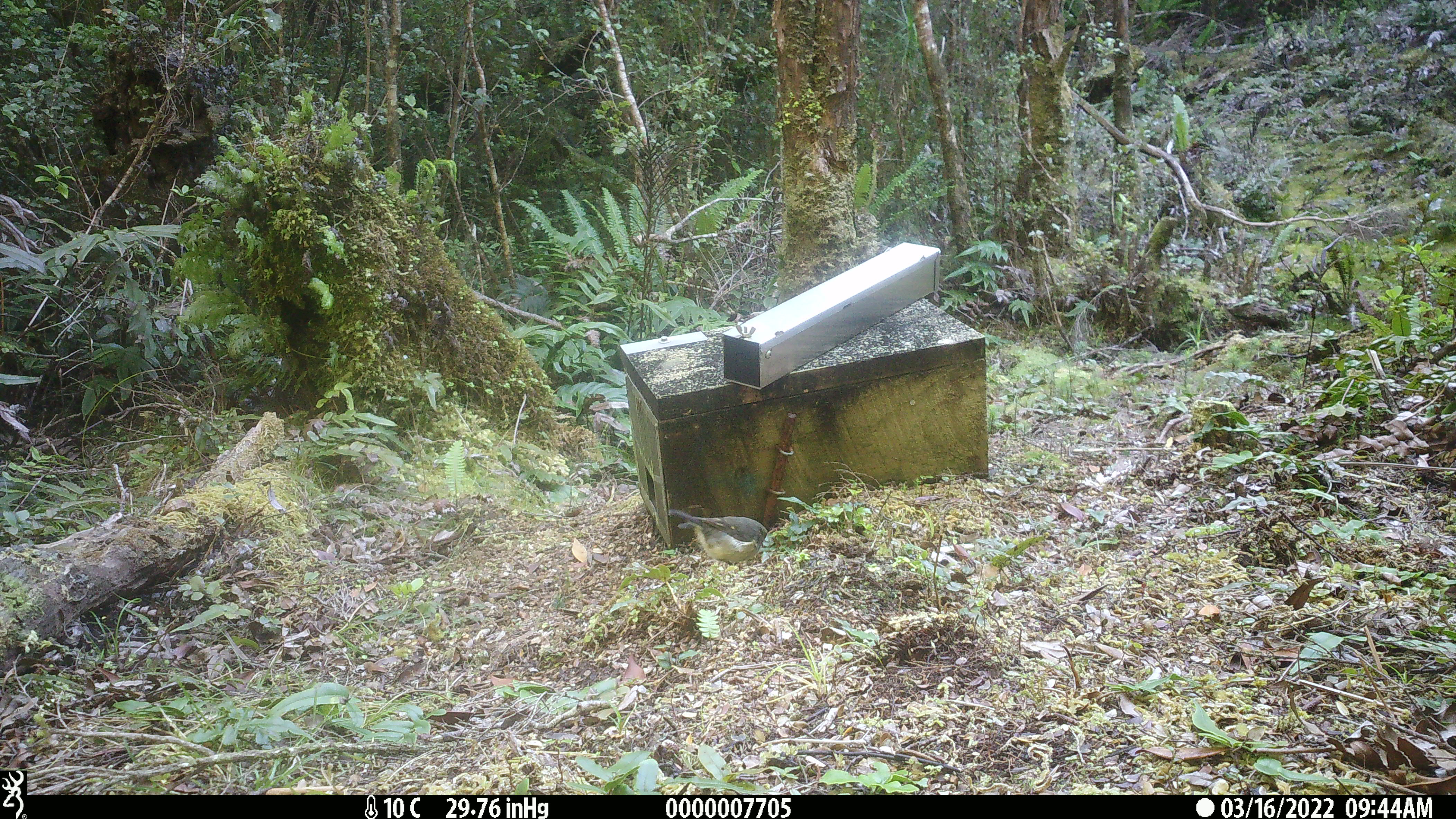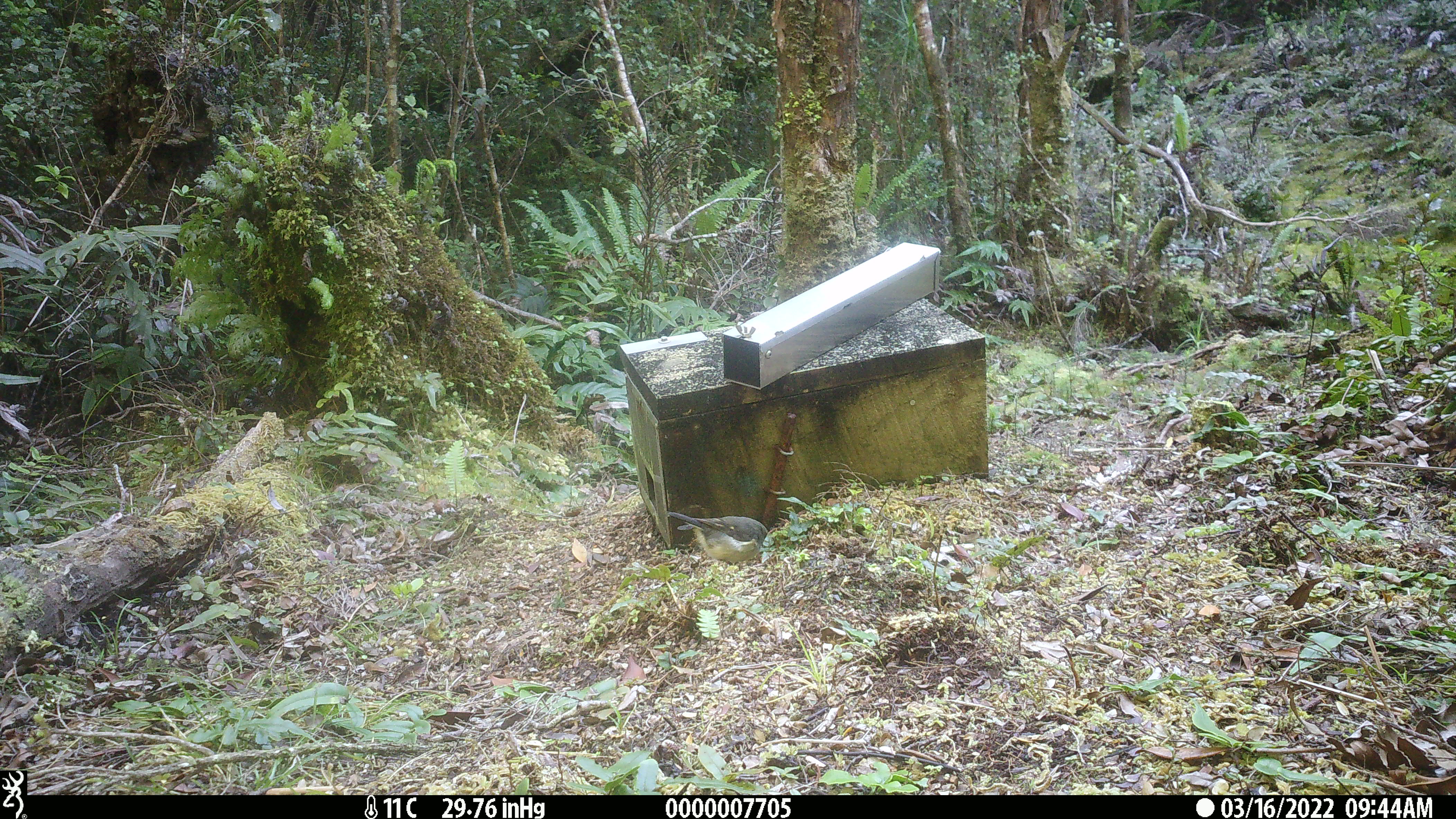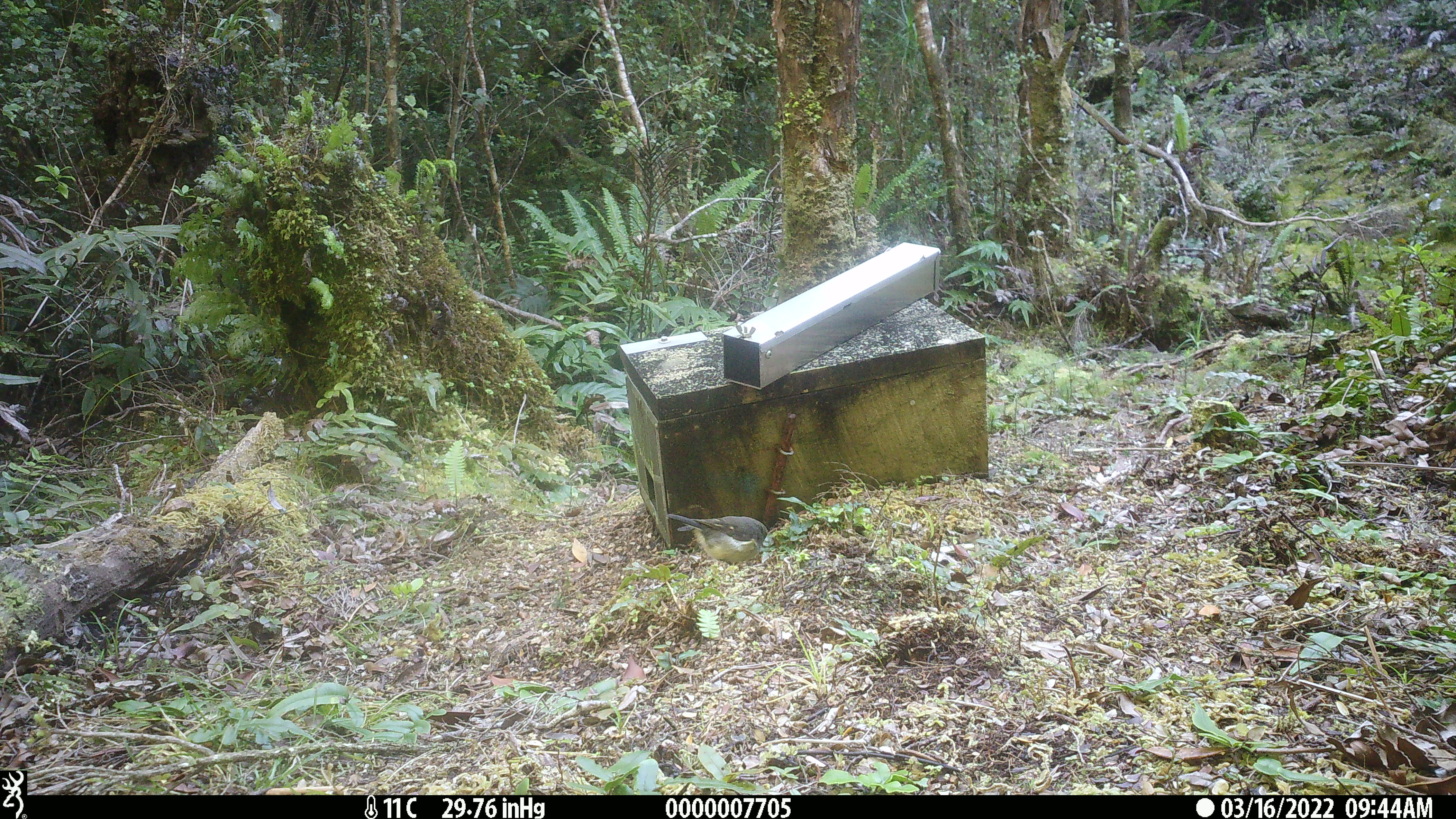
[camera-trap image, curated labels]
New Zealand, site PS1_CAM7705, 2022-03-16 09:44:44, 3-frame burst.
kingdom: Animalia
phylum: Chordata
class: Aves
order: Passeriformes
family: Petroicidae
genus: Petroica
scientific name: Petroica macrocephala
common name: tomtit